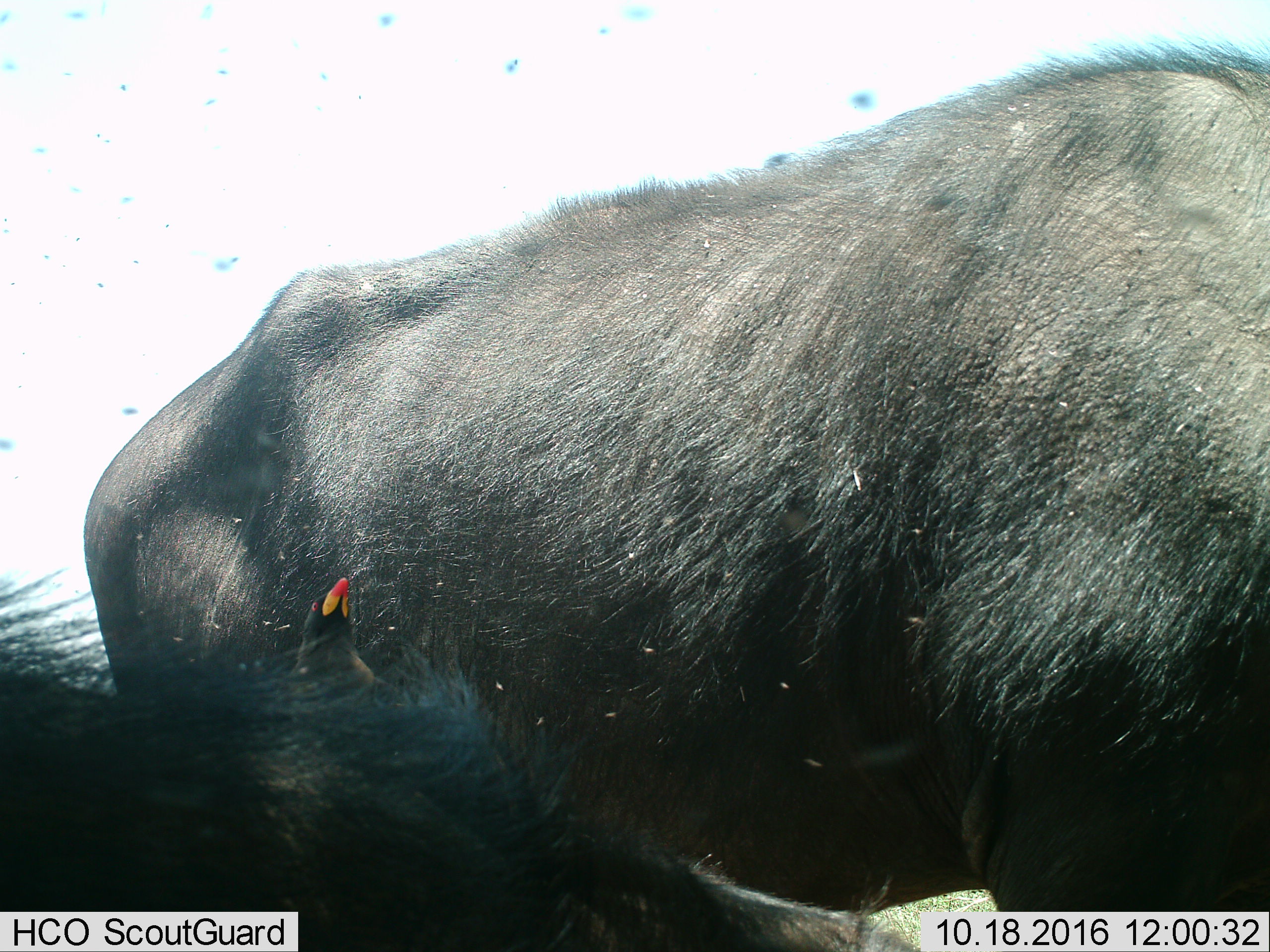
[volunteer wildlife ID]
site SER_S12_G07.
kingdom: Animalia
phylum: Chordata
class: Aves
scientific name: Aves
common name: bird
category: birdother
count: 1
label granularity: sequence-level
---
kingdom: Animalia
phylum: Chordata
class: Mammalia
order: Artiodactyla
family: Bovidae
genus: Syncerus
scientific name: Syncerus caffer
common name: african buffalo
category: buffalo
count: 2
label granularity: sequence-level